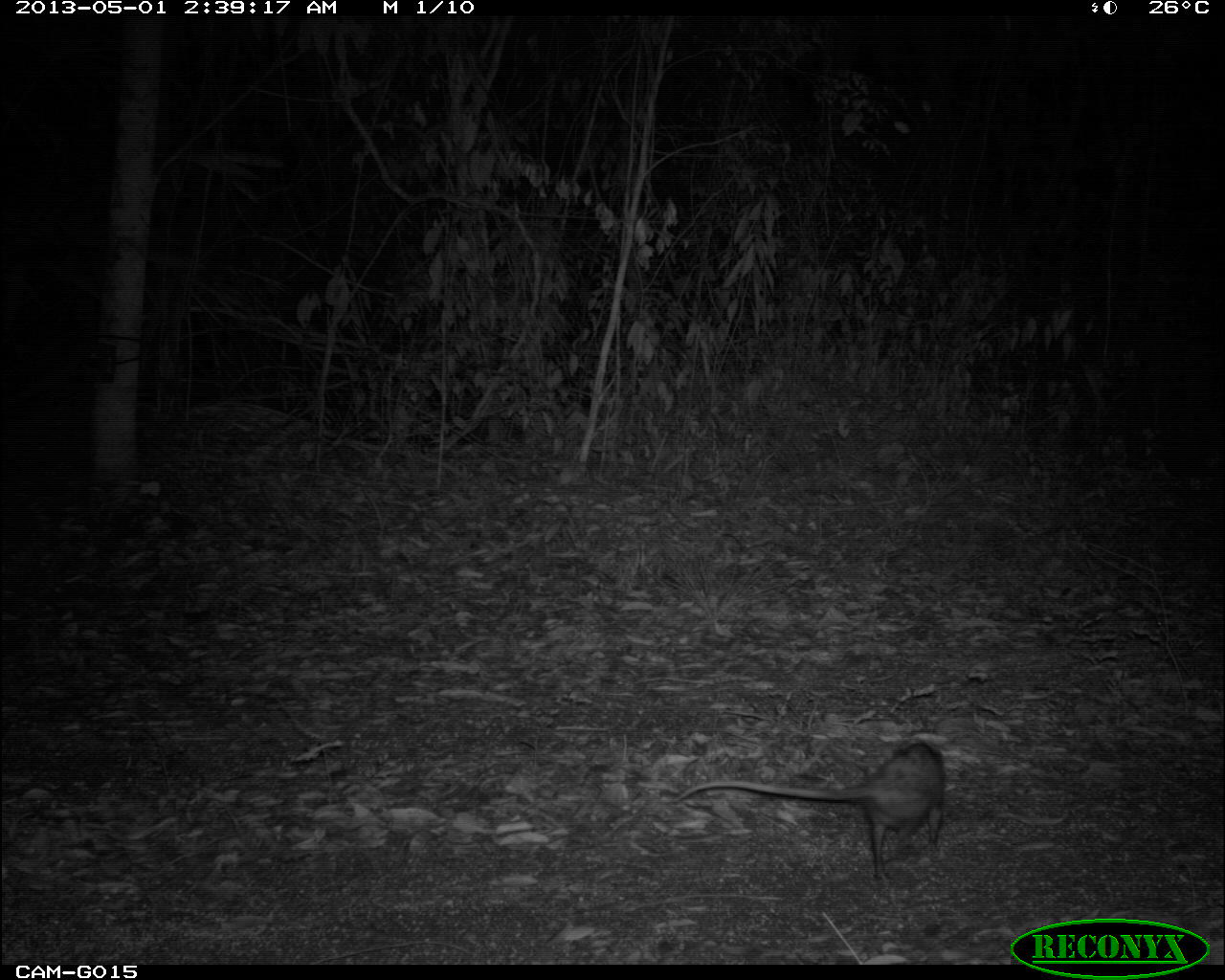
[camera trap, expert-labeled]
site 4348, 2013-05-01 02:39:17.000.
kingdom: Animalia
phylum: Chordata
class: Mammalia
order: Didelphimorphia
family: Didelphidae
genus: Didelphis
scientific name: Didelphis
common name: american opossums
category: didelphis sp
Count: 1.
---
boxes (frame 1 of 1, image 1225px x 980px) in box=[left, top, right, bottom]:
didelphis sp: box=[671, 736, 946, 881]